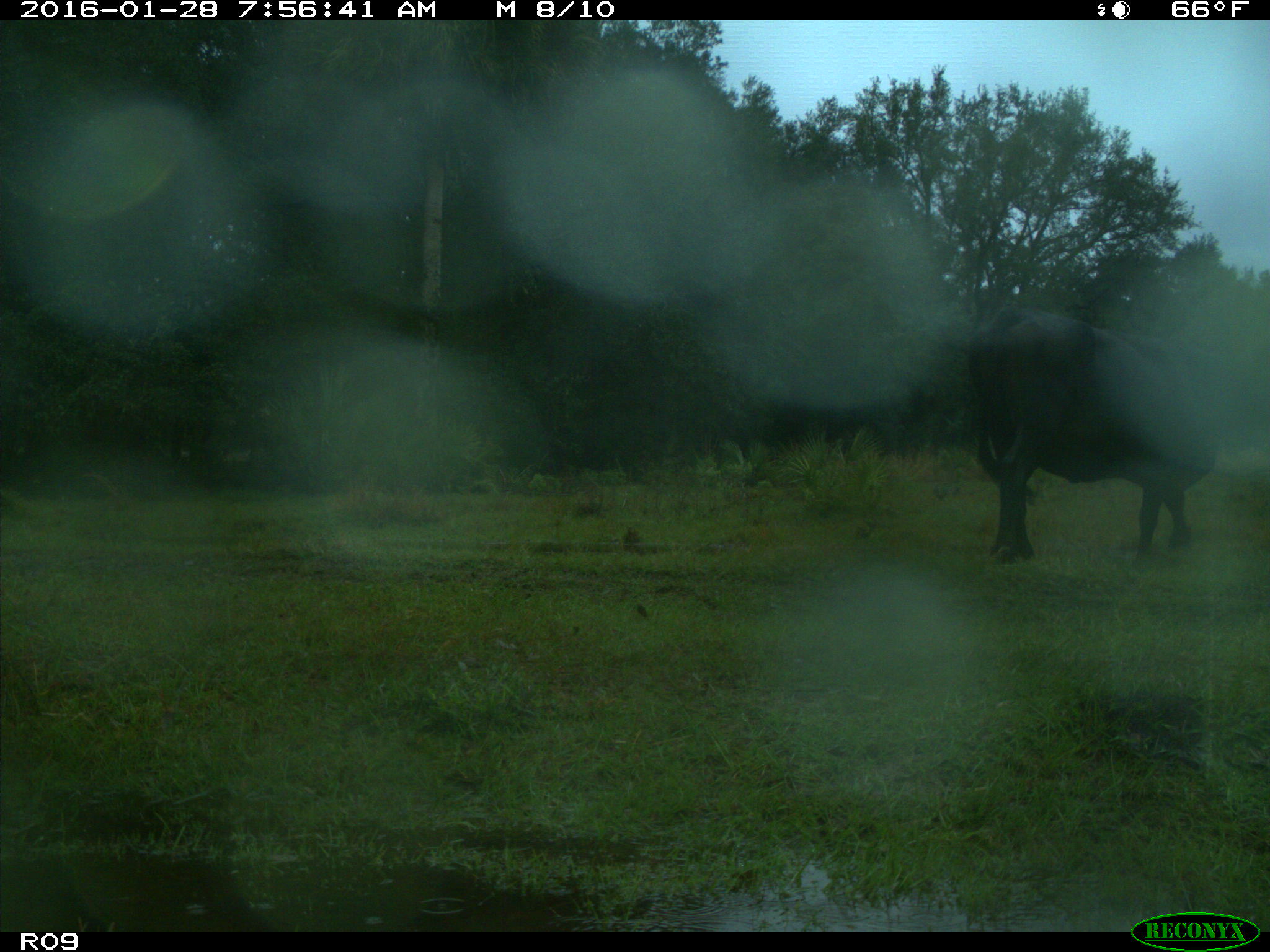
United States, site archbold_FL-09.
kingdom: Animalia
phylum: Chordata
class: Mammalia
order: Artiodactyla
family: Bovidae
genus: Bos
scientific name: Bos taurus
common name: domestic cow